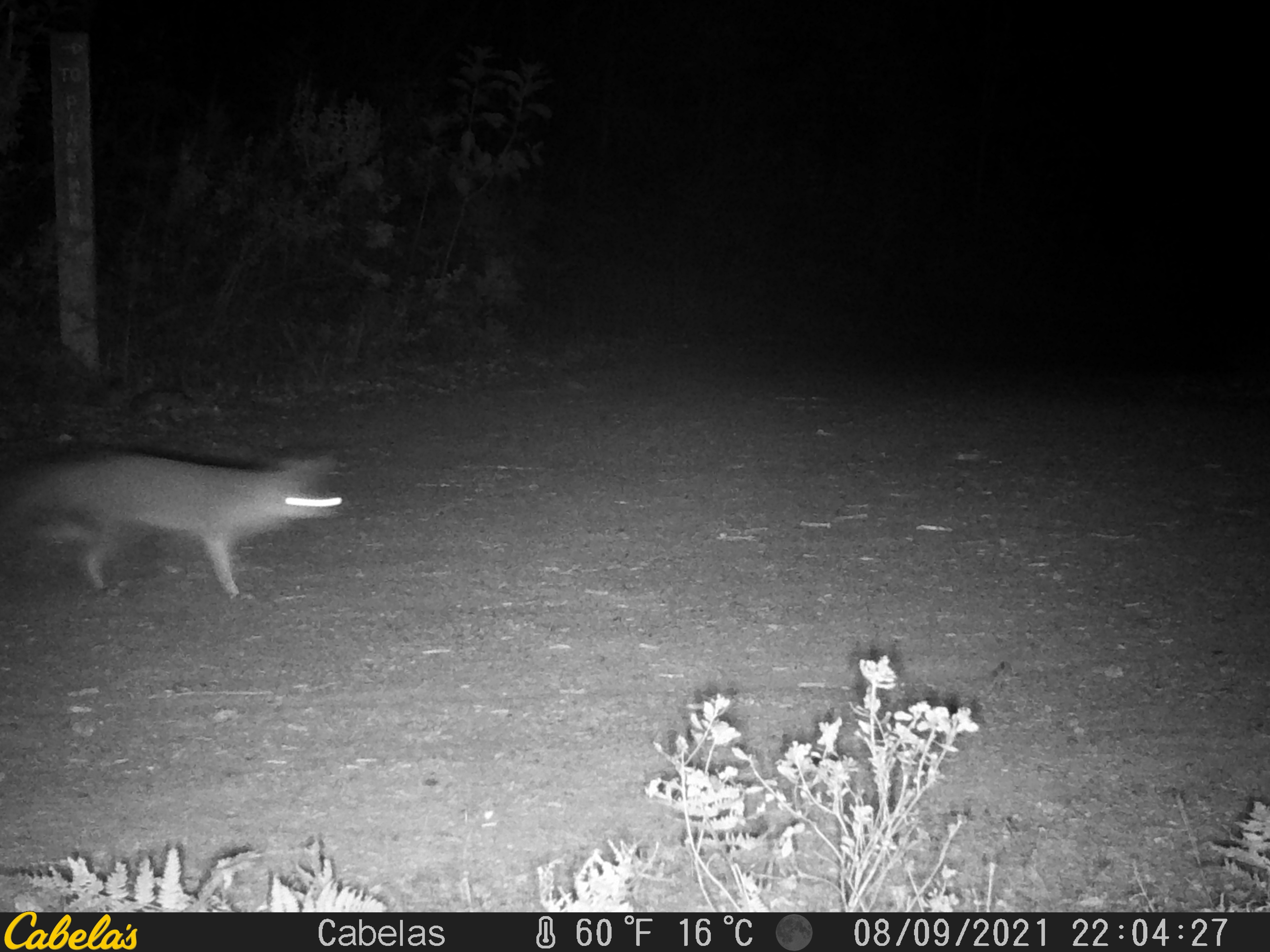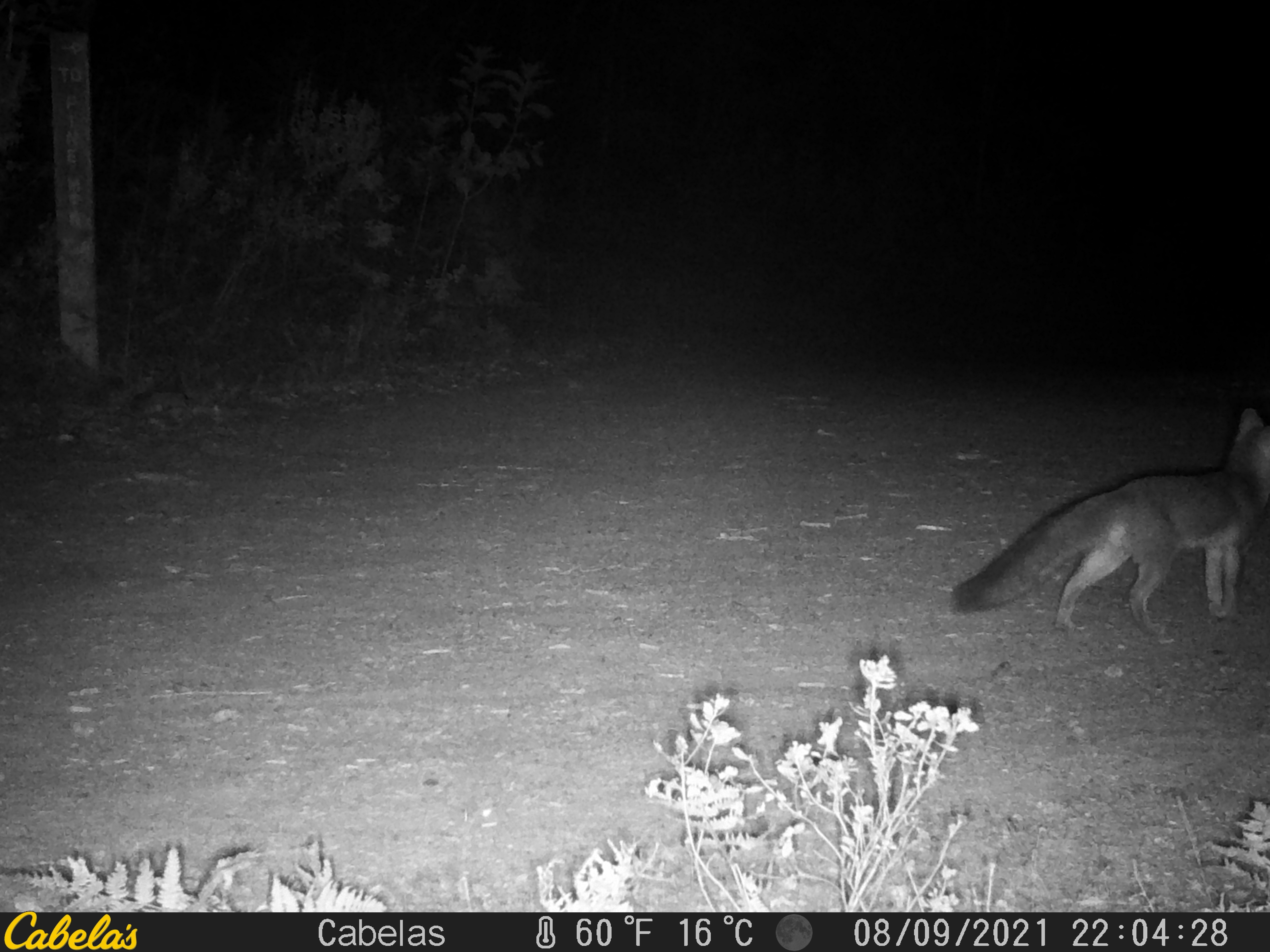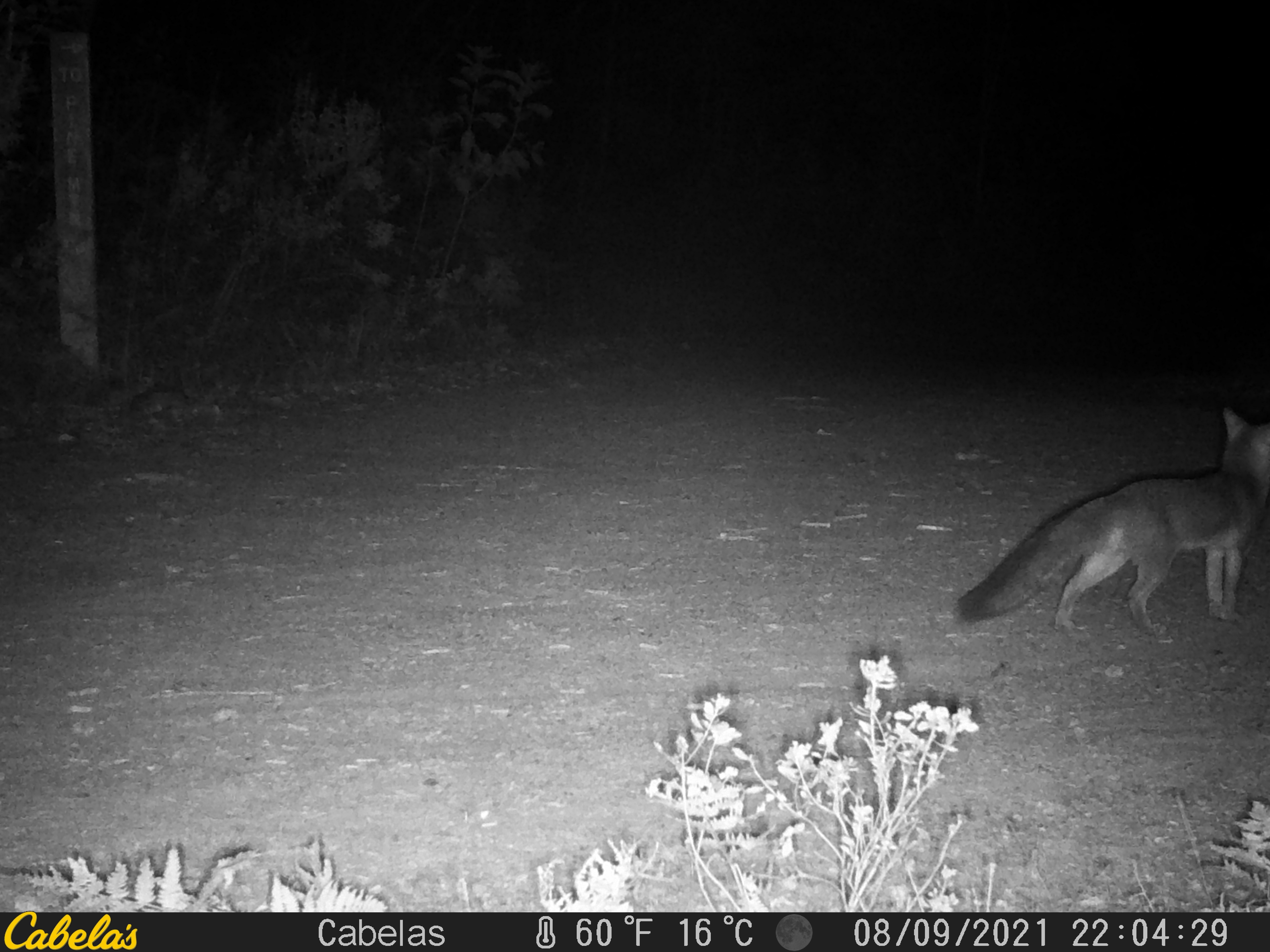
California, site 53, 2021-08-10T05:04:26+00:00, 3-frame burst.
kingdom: Animalia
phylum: Chordata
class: Mammalia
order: Carnivora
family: Canidae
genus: Urocyon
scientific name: Urocyon cinereoargenteus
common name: gray fox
Gray fox (Urocyon cinereoargenteus).